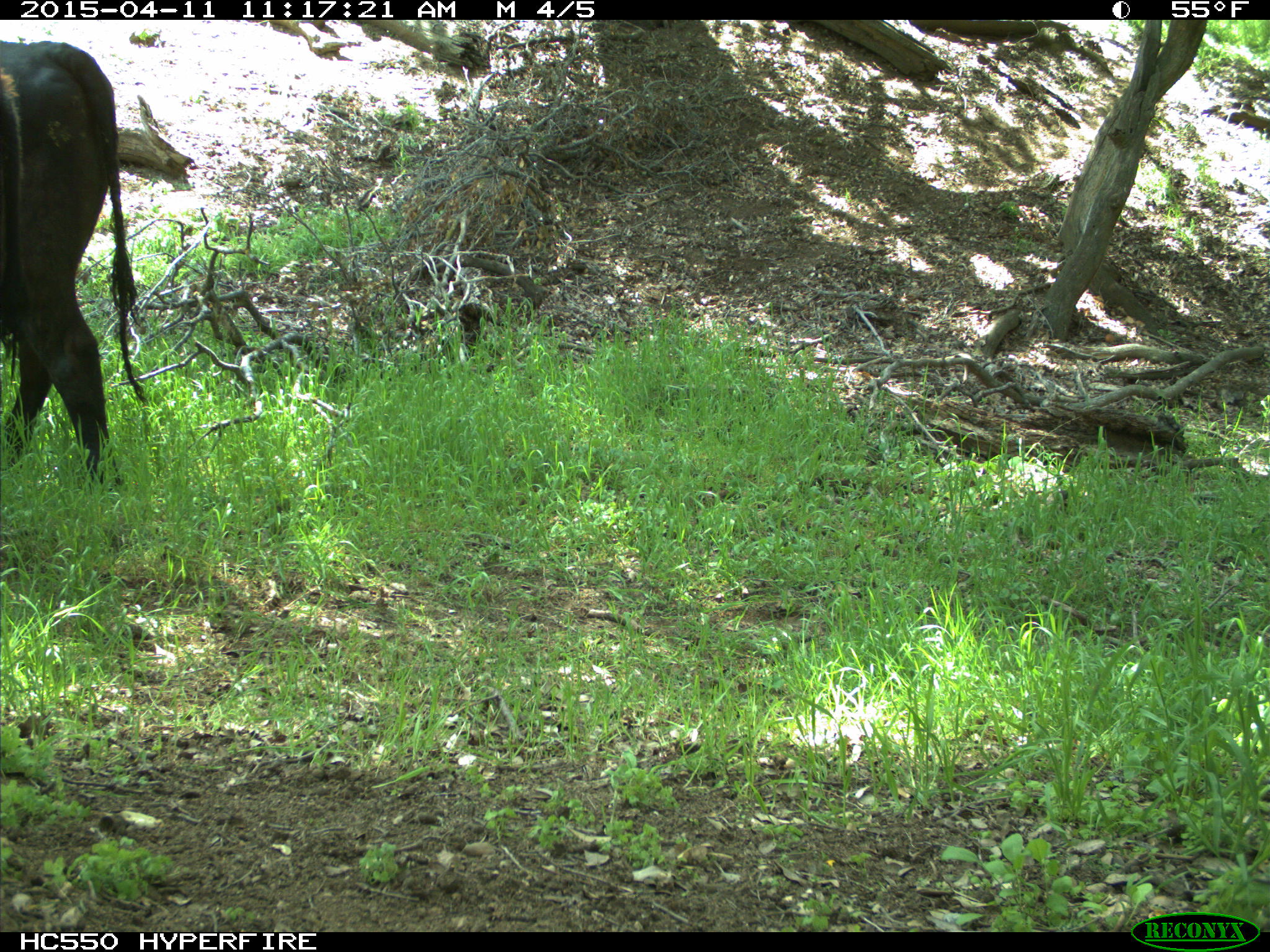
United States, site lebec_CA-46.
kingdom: Animalia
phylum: Chordata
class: Mammalia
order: Artiodactyla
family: Bovidae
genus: Bos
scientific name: Bos taurus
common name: domestic cow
Bos taurus (domestic cow).